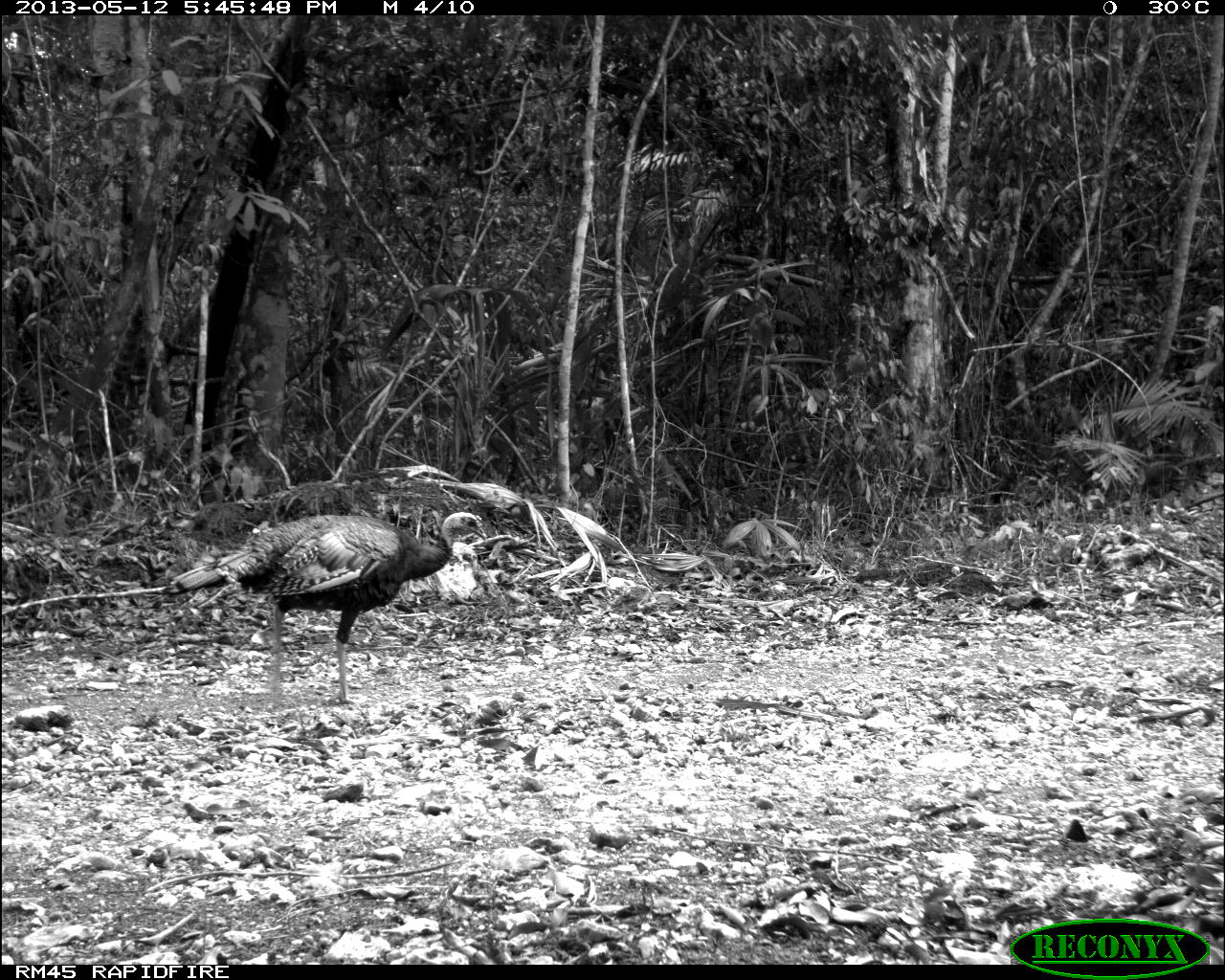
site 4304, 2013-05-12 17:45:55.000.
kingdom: Animalia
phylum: Chordata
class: Aves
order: Galliformes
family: Phasianidae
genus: Meleagris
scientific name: Meleagris ocellata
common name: ocellated turkey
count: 3